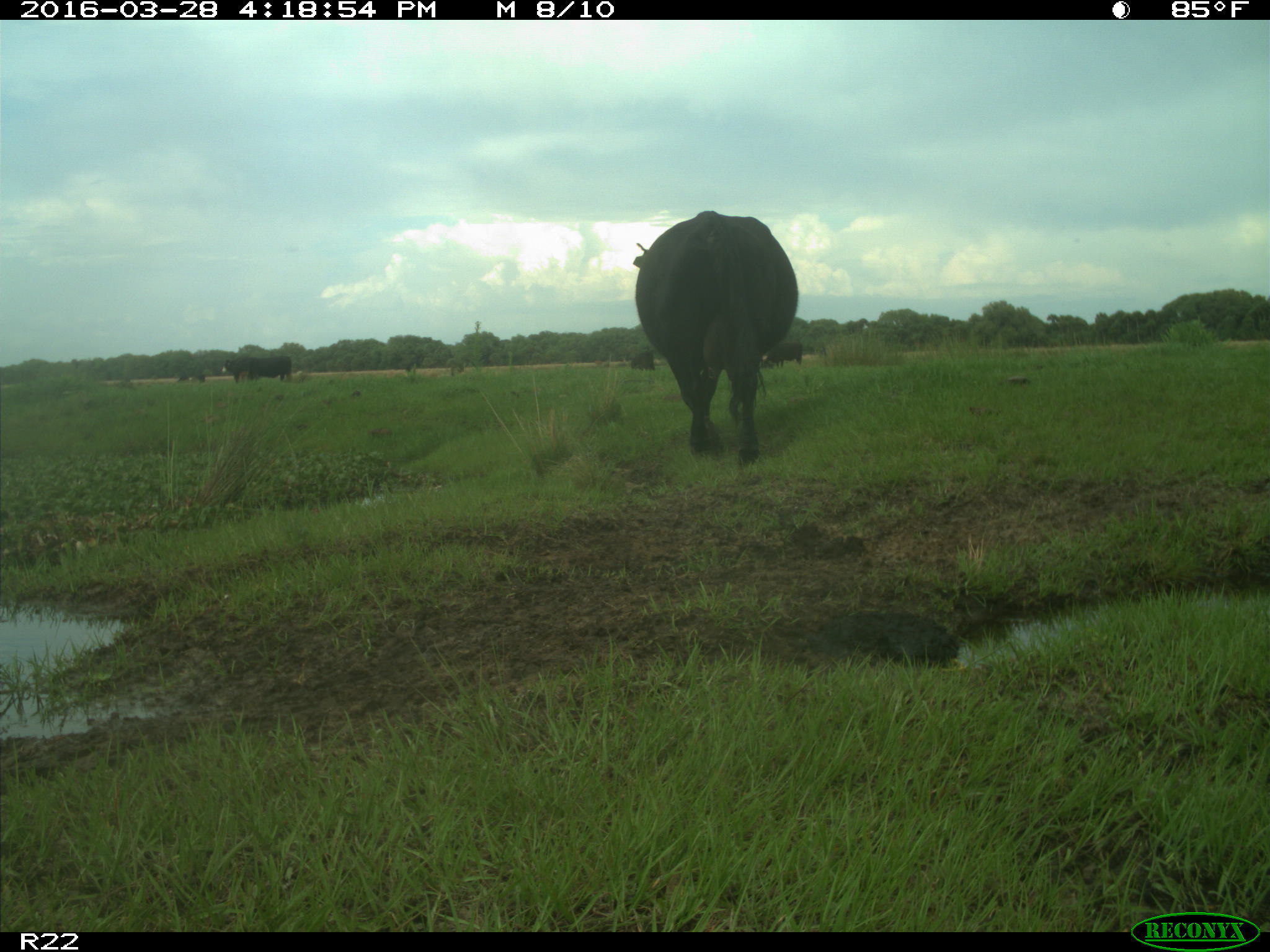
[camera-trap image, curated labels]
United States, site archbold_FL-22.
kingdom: Animalia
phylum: Chordata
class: Mammalia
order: Artiodactyla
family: Bovidae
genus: Bos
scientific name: Bos taurus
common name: domestic cow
Bos taurus (domestic cow).